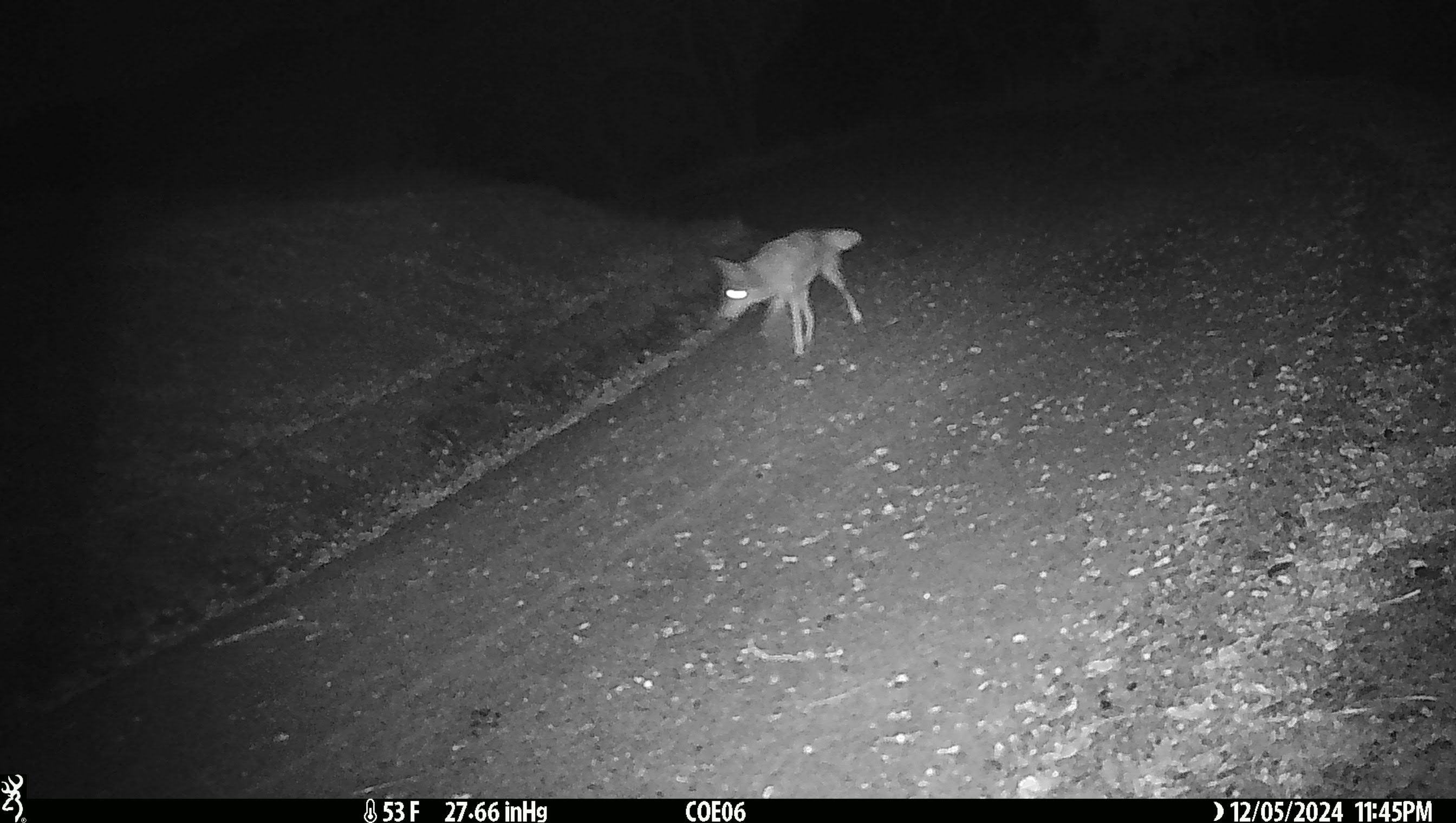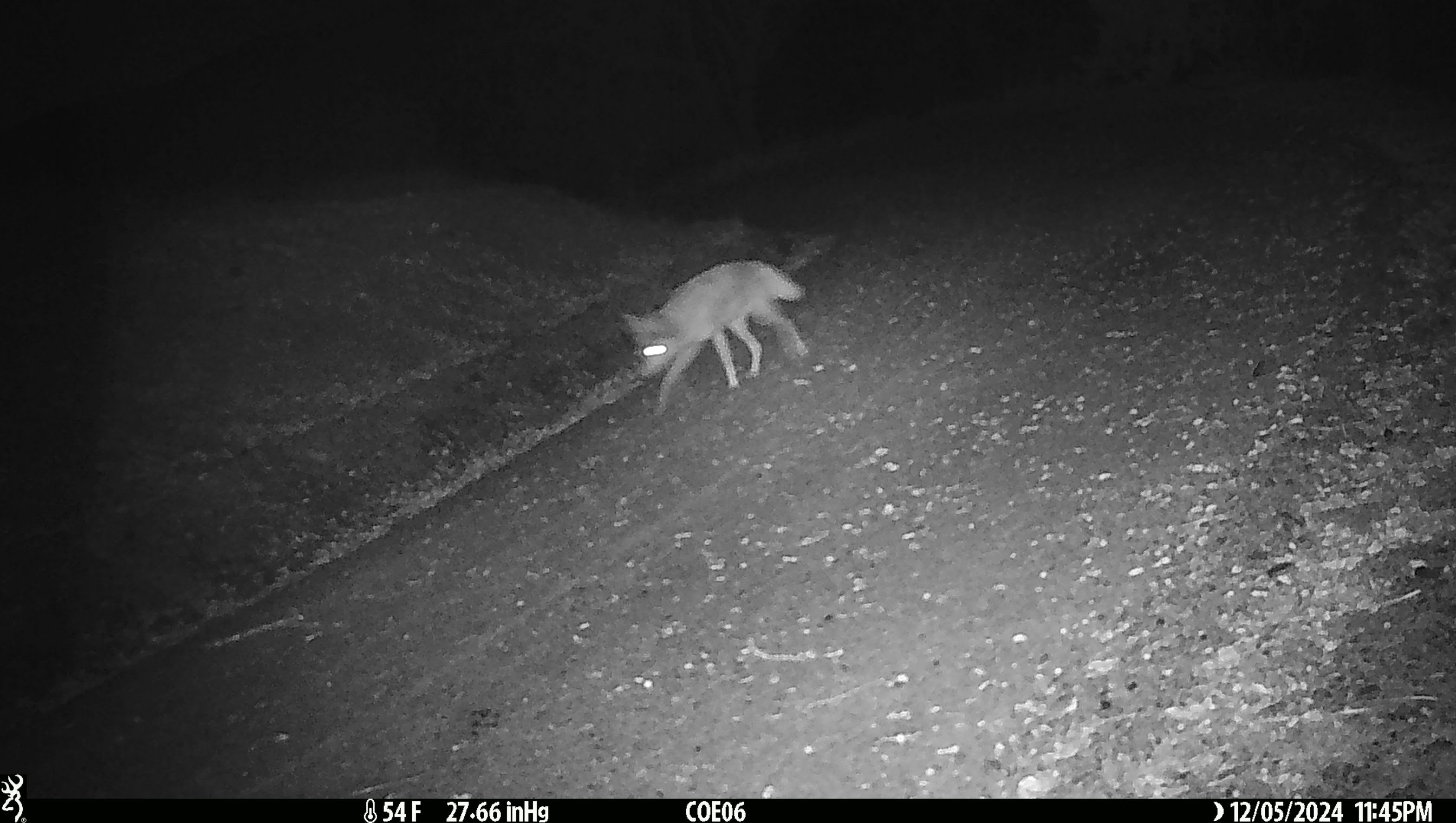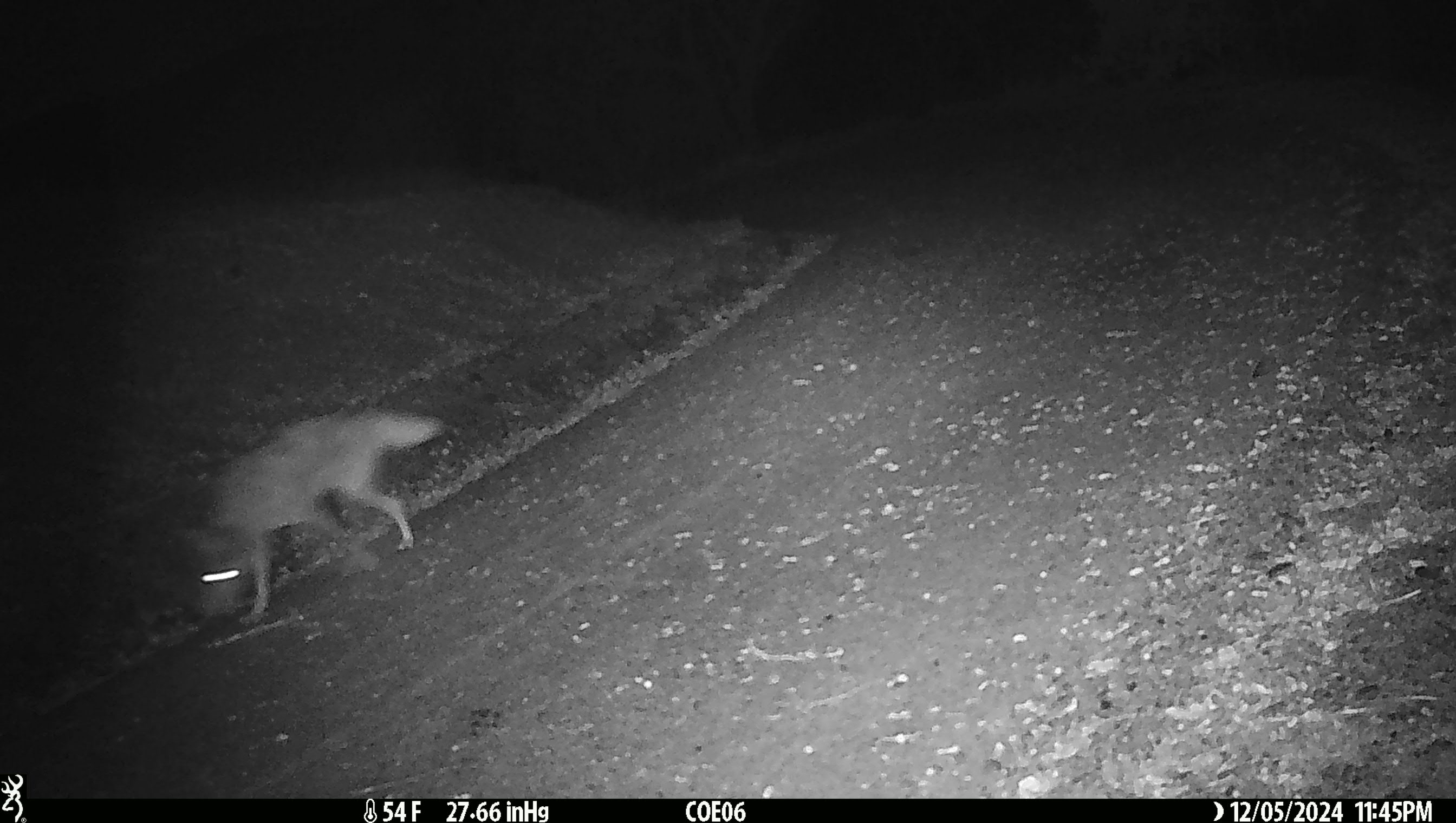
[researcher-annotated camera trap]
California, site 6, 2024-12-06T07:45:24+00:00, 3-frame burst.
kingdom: Animalia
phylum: Chordata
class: Mammalia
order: Carnivora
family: Canidae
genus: Canis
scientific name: Canis latrans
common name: coyote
Coyote (Canis latrans).